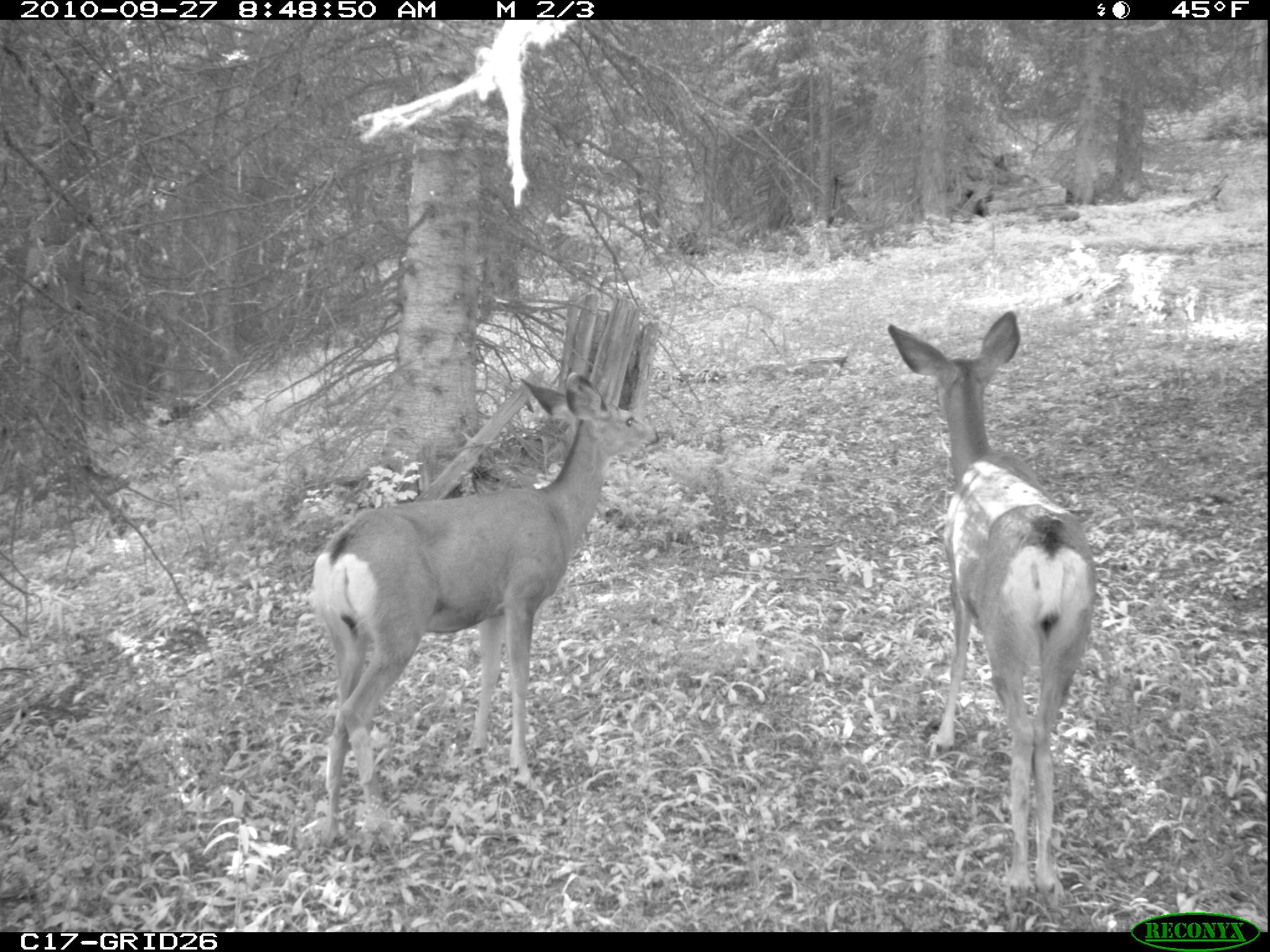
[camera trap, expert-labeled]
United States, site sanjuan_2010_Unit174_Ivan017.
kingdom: Animalia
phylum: Chordata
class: Mammalia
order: Artiodactyla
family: Cervidae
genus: Odocoileus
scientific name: Odocoileus hemionus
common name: mule deer